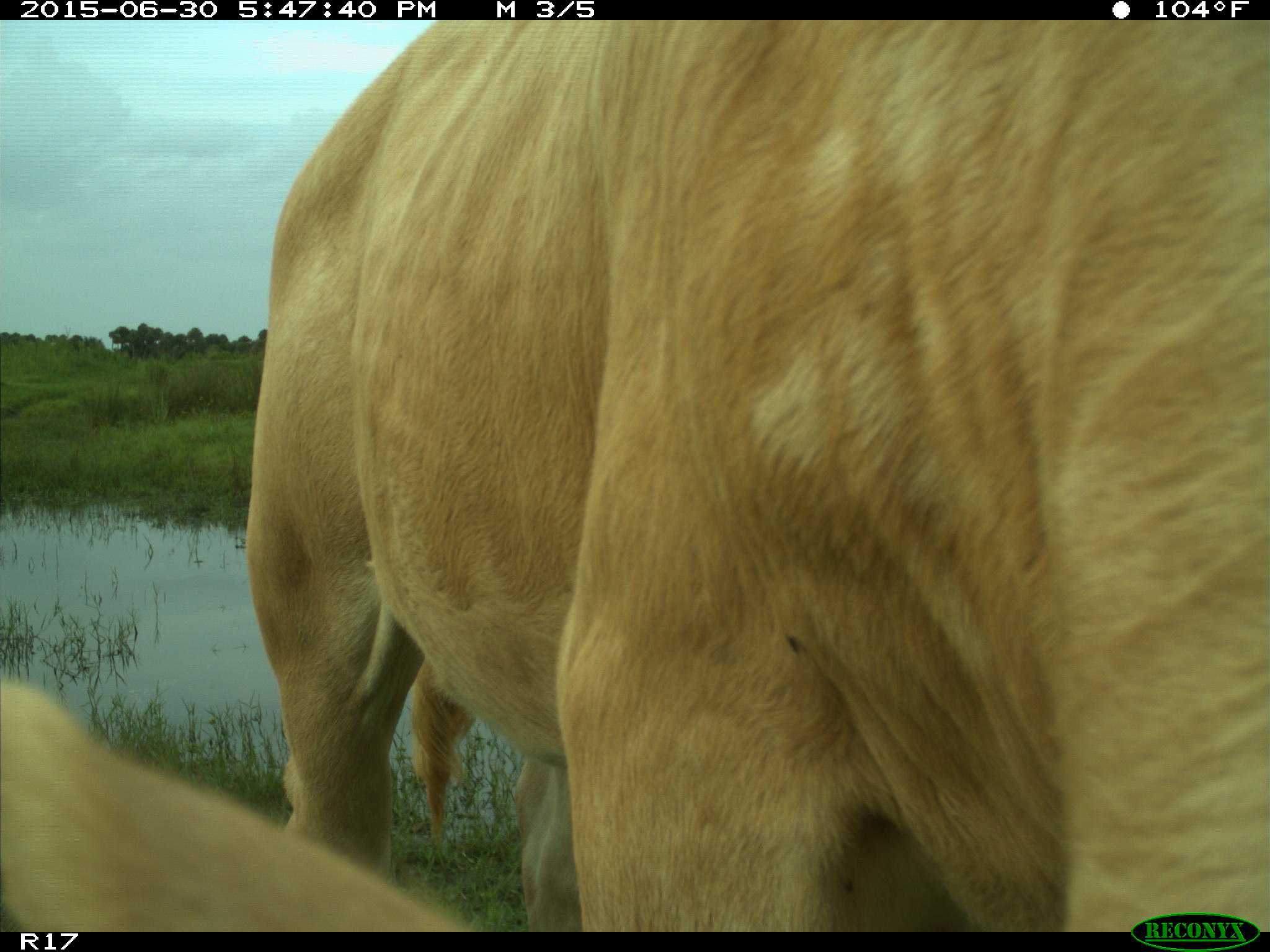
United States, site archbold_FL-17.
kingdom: Animalia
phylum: Chordata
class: Mammalia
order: Artiodactyla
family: Bovidae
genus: Bos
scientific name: Bos taurus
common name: domestic cow